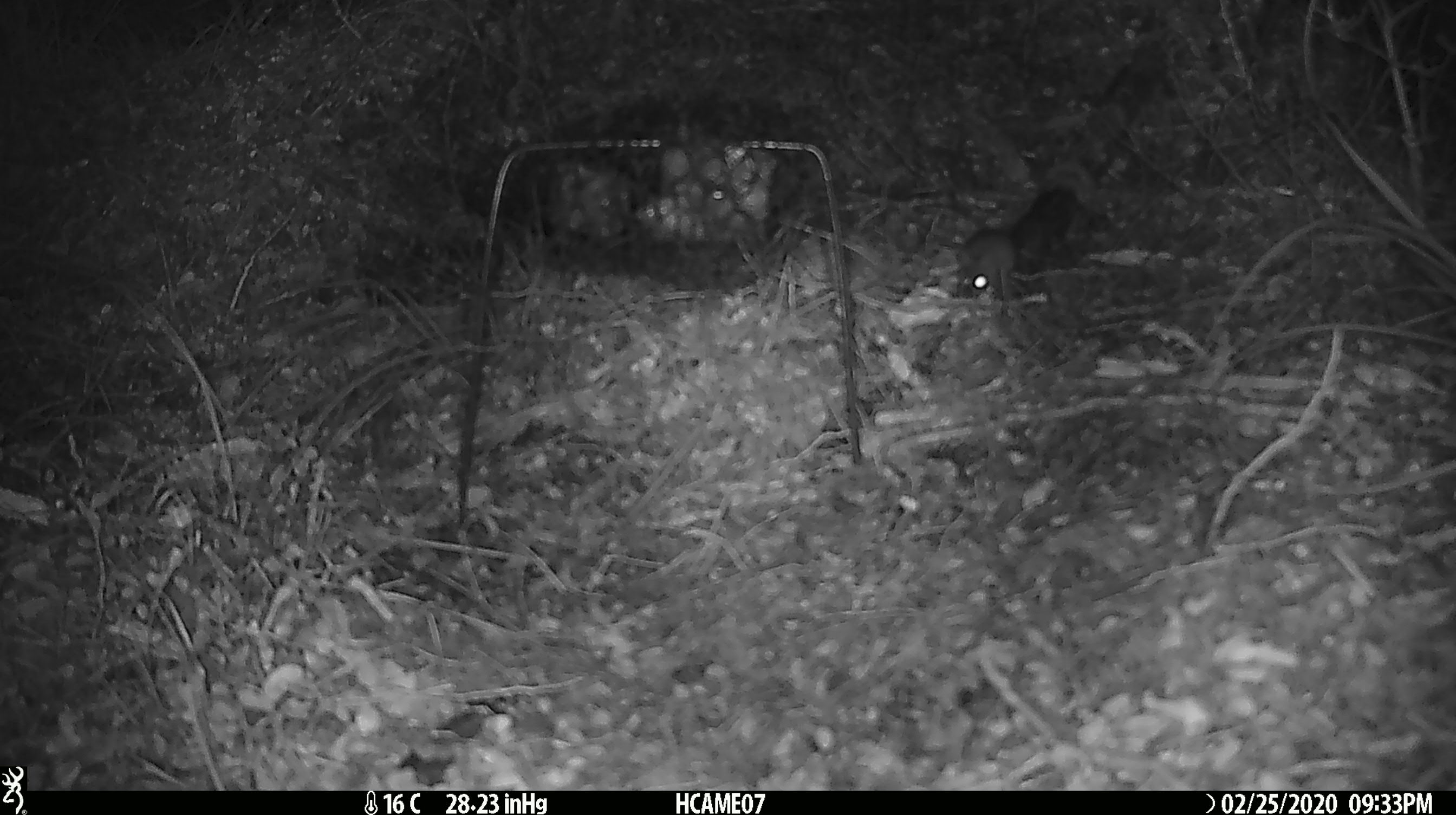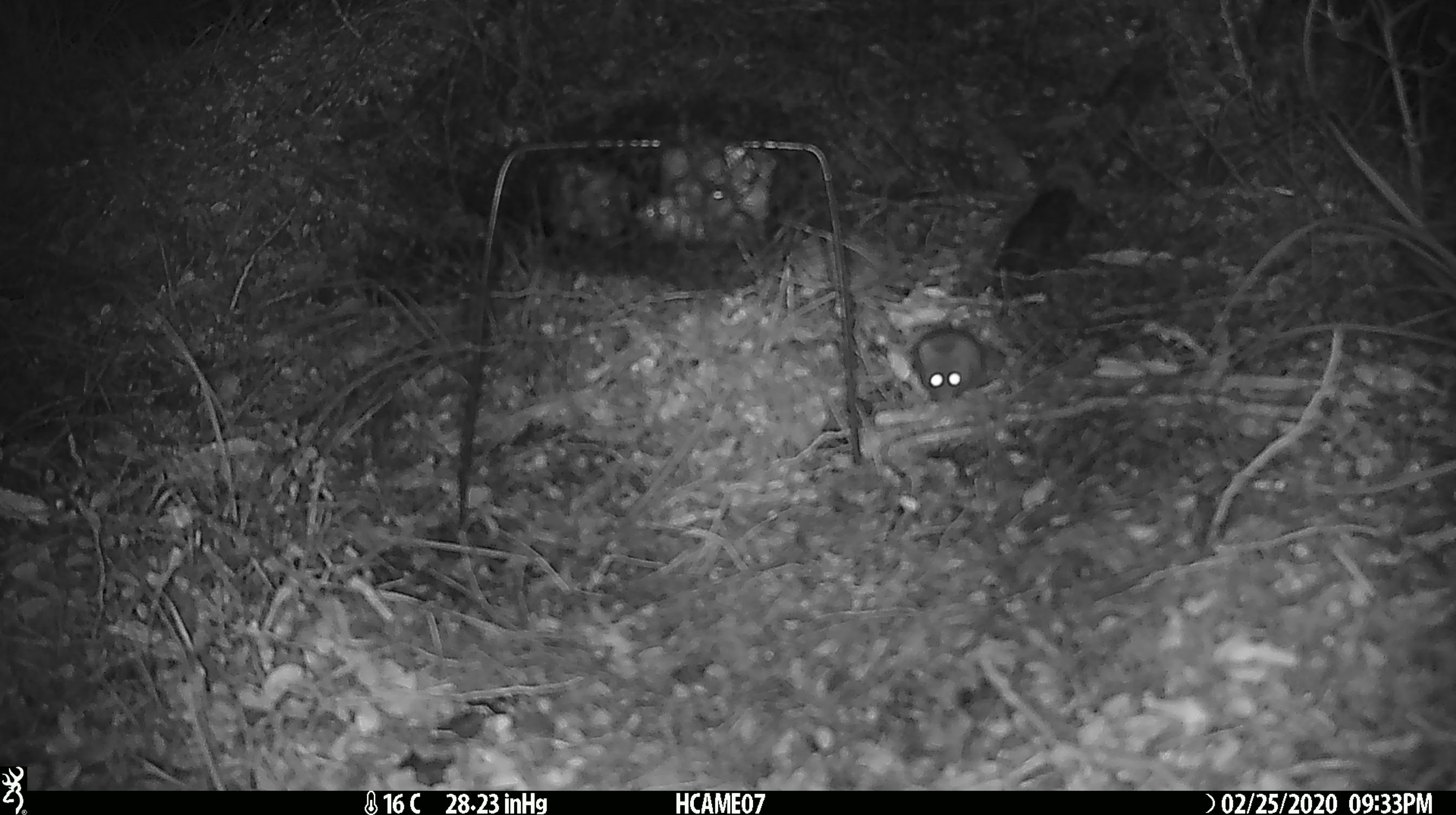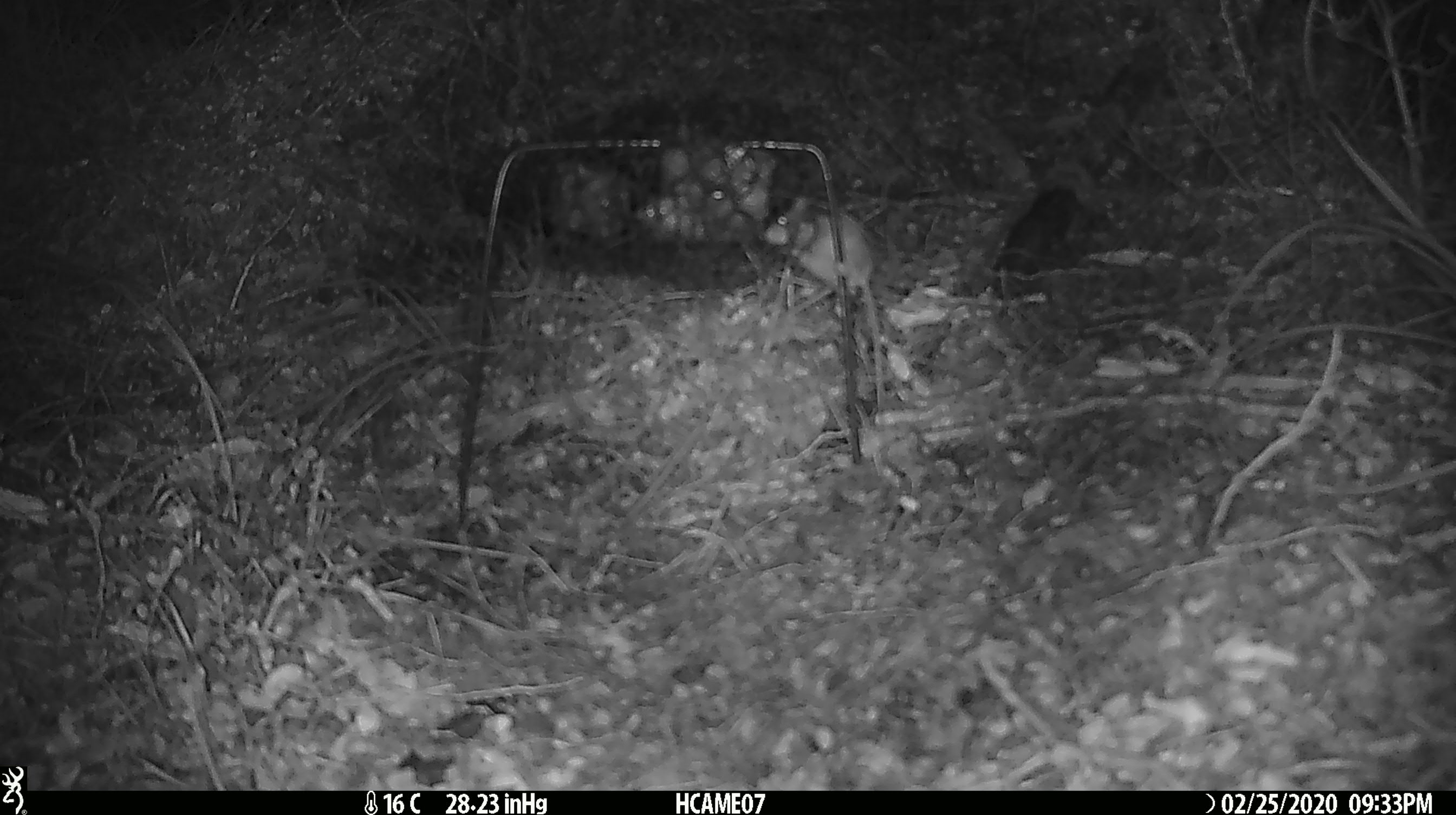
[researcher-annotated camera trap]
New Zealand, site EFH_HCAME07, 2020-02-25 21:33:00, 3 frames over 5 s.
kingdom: Animalia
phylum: Chordata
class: Mammalia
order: Rodentia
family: Muridae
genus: Mus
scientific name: Mus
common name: mouse